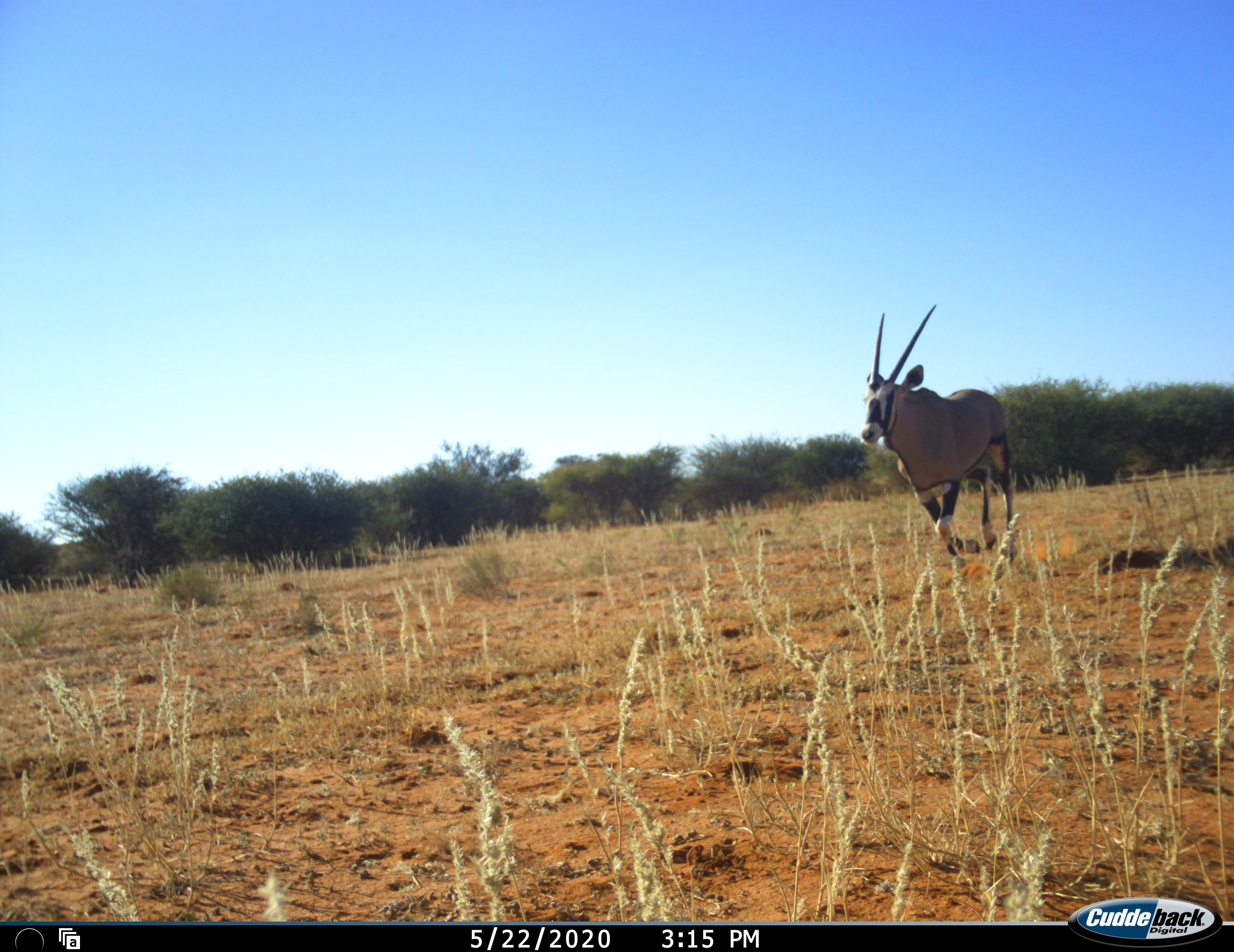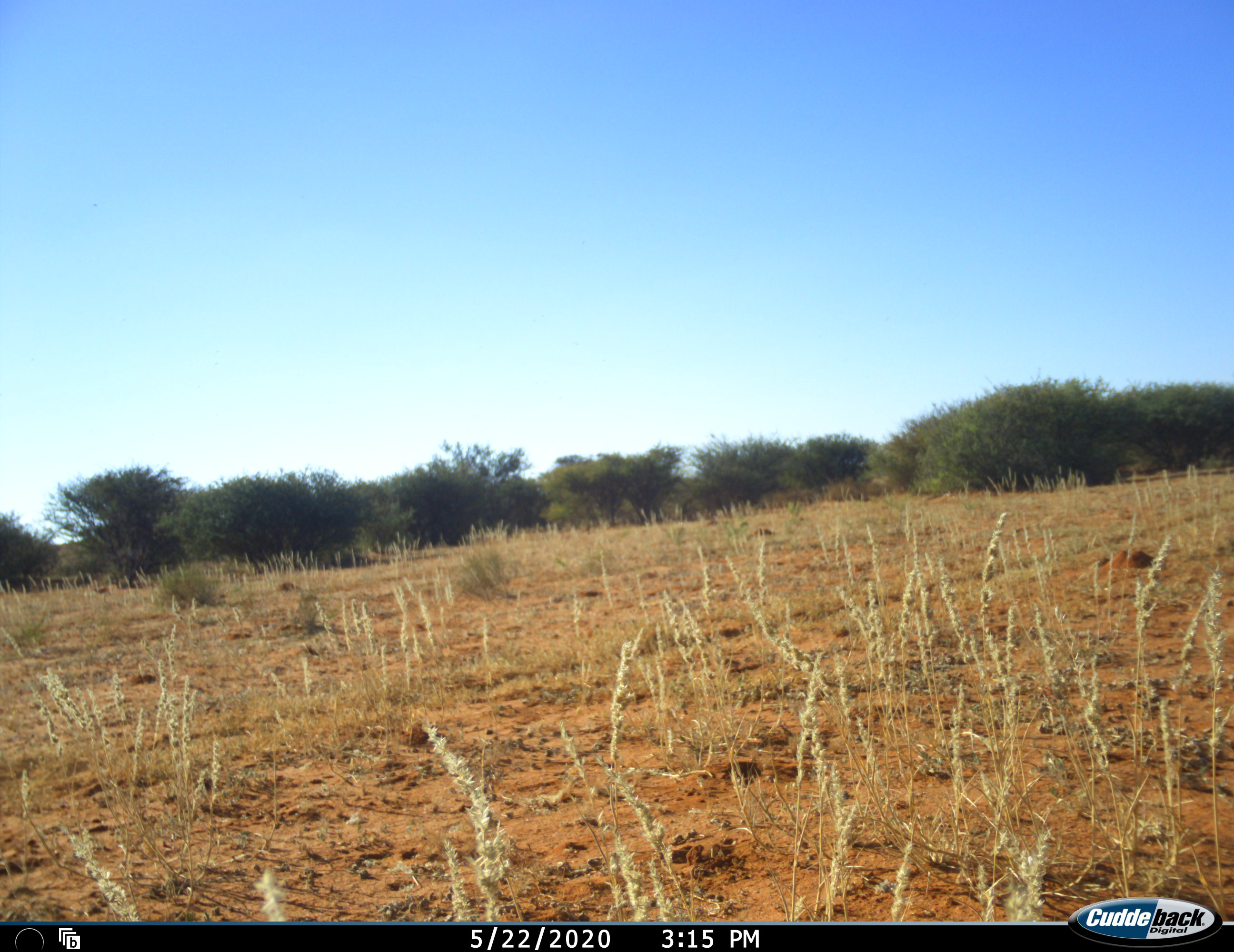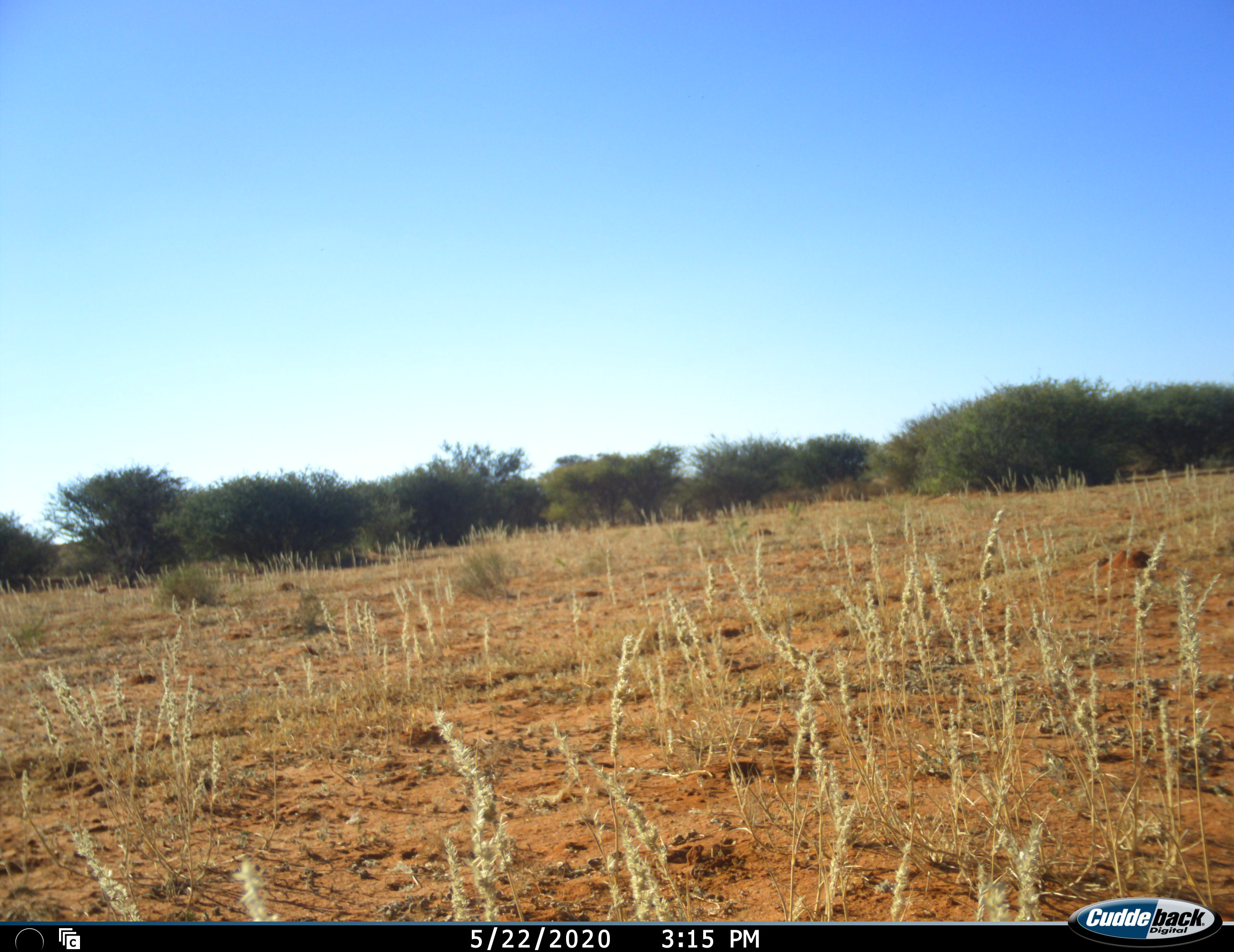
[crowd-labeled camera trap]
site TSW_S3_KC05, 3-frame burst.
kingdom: Animalia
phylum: Chordata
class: Mammalia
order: Artiodactyla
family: Bovidae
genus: Oryx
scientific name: Oryx gazella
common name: gemsbok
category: oryx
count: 1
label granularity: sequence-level